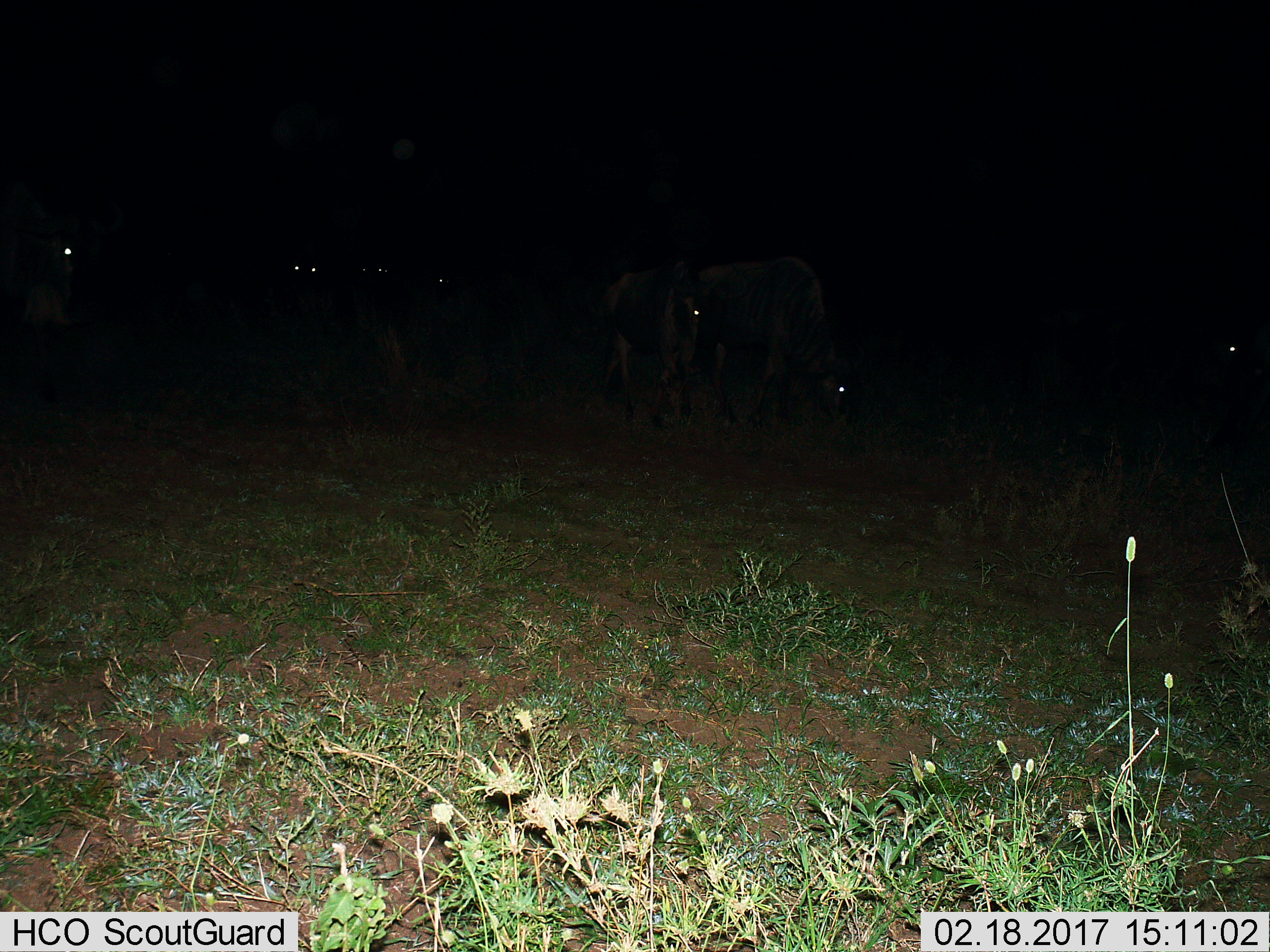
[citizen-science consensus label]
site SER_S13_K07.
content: unidentified animal